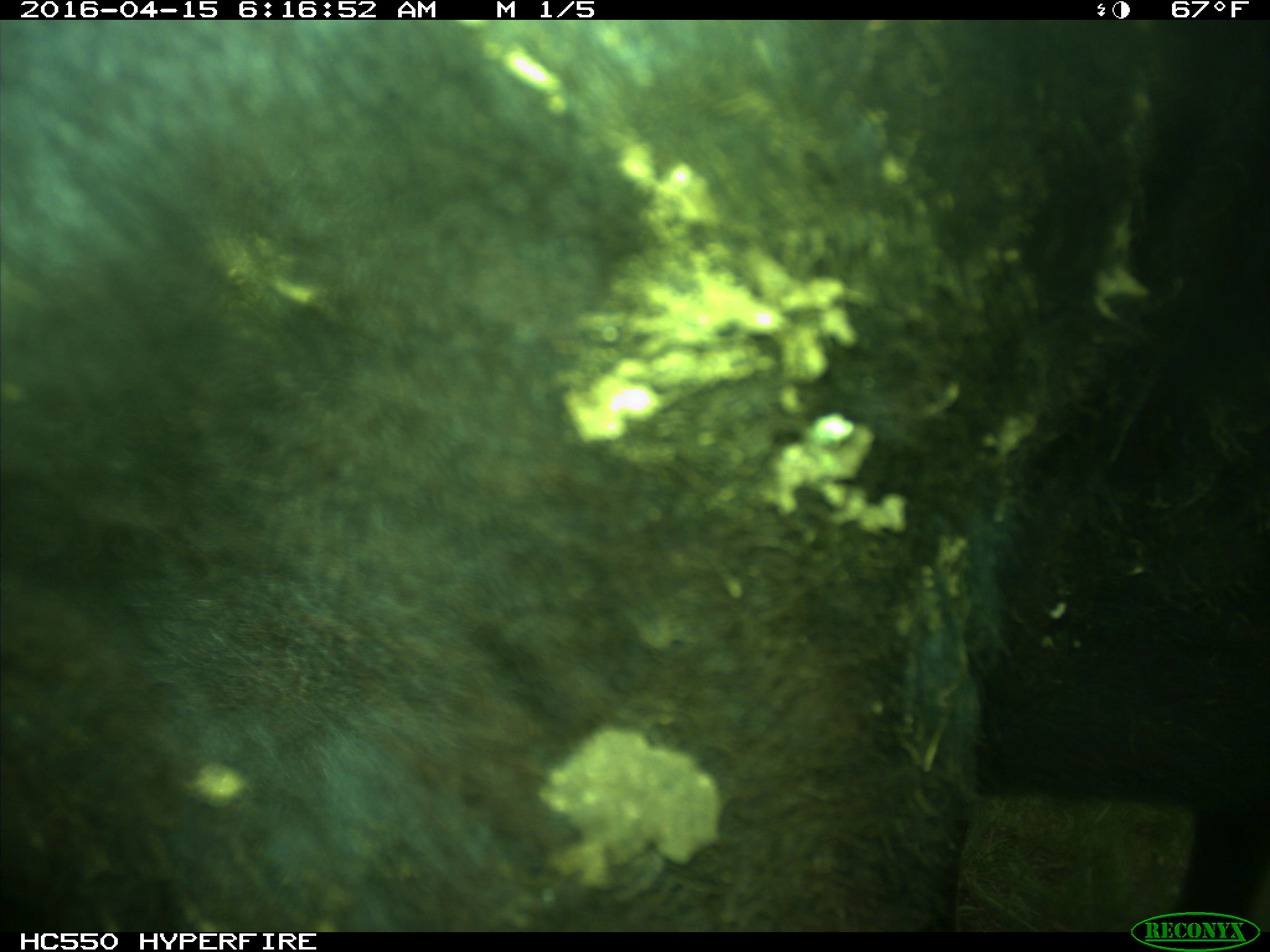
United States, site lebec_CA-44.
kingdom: Animalia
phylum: Chordata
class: Mammalia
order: Artiodactyla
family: Bovidae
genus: Bos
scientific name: Bos taurus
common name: domestic cow